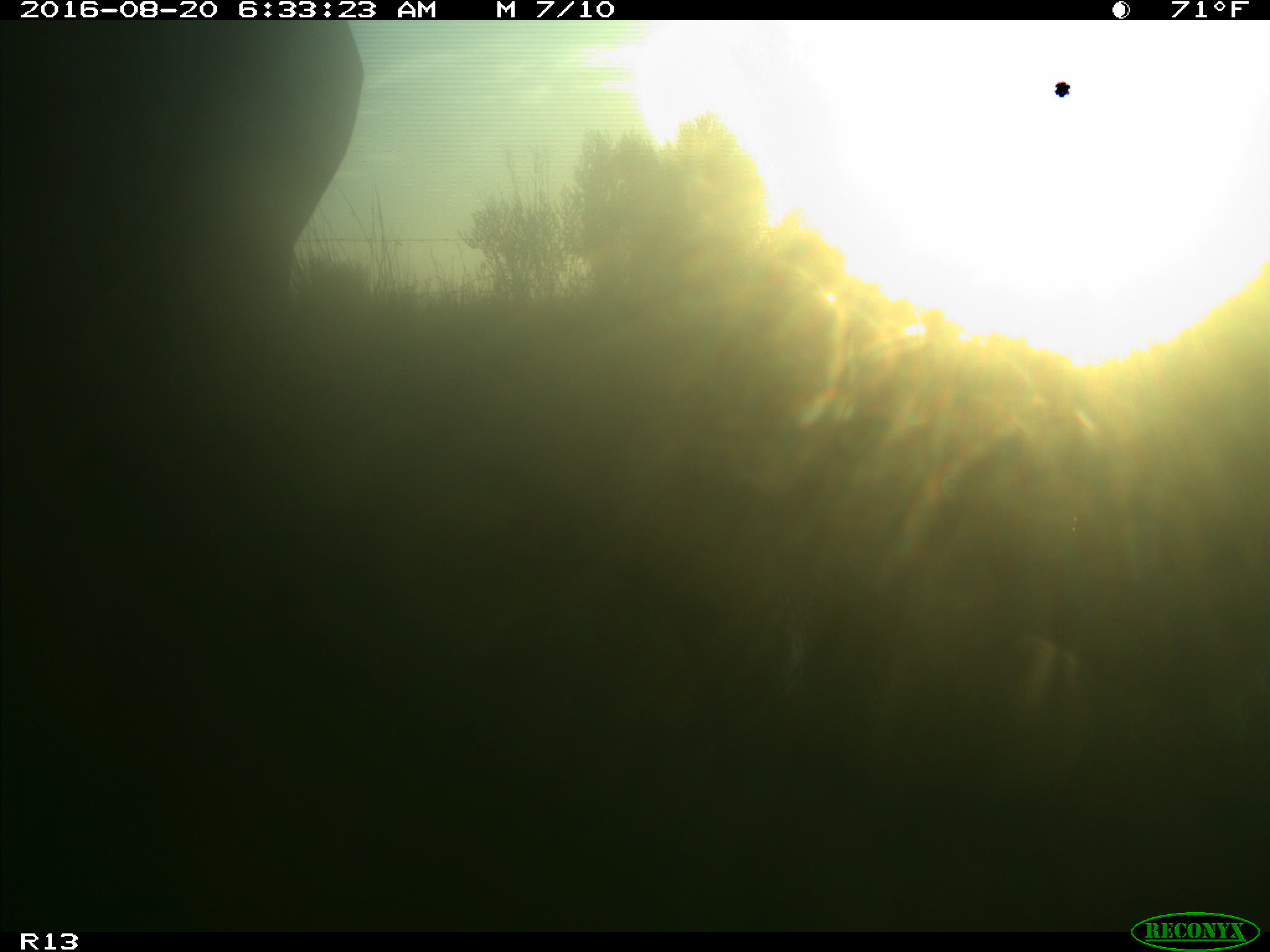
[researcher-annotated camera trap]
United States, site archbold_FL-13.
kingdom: Animalia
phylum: Chordata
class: Mammalia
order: Artiodactyla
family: Bovidae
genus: Bos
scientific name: Bos taurus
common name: domestic cow